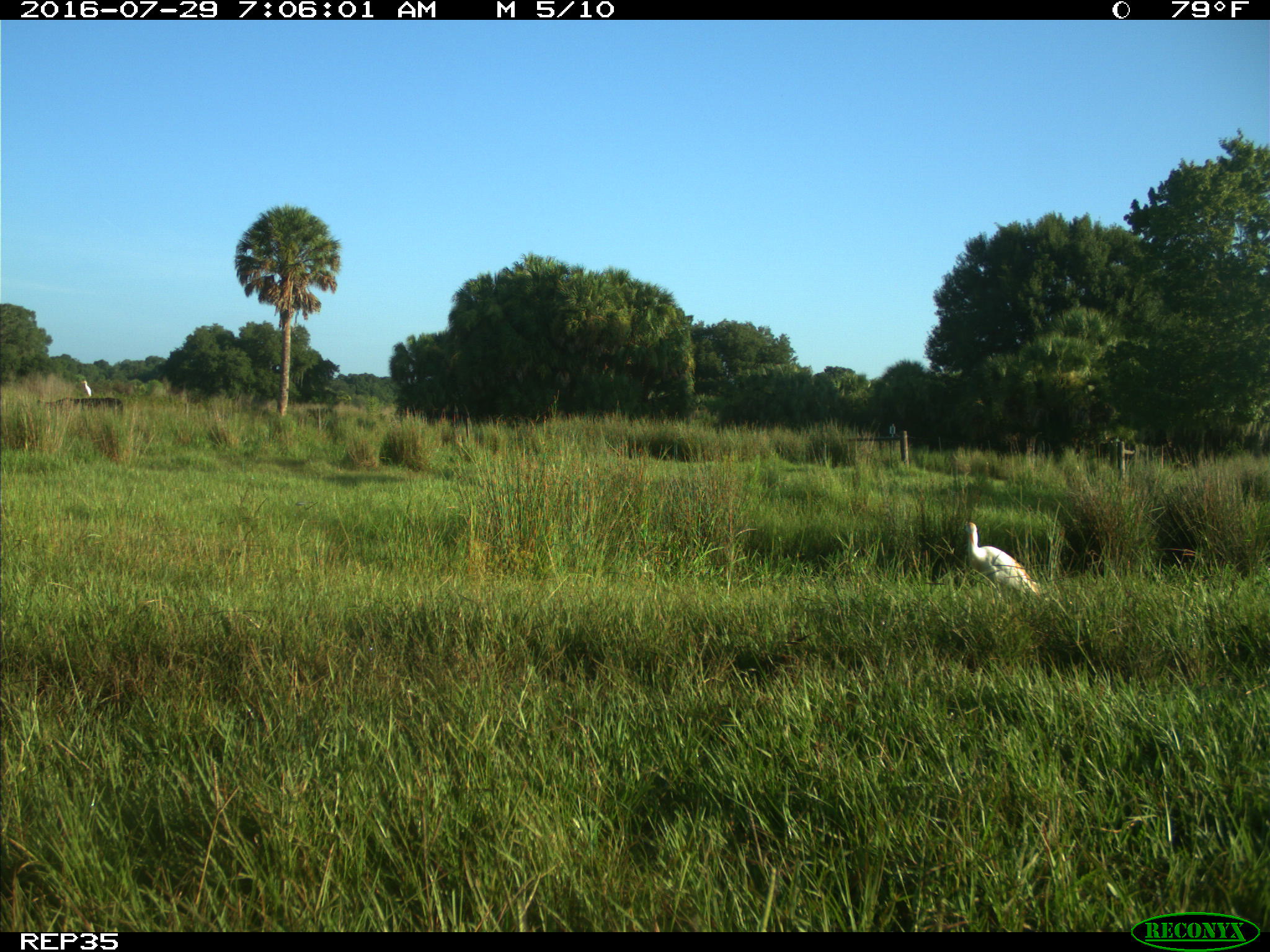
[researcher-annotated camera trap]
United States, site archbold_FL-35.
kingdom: Animalia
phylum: Chordata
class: Mammalia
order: Artiodactyla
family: Bovidae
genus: Bos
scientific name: Bos taurus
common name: domestic cow